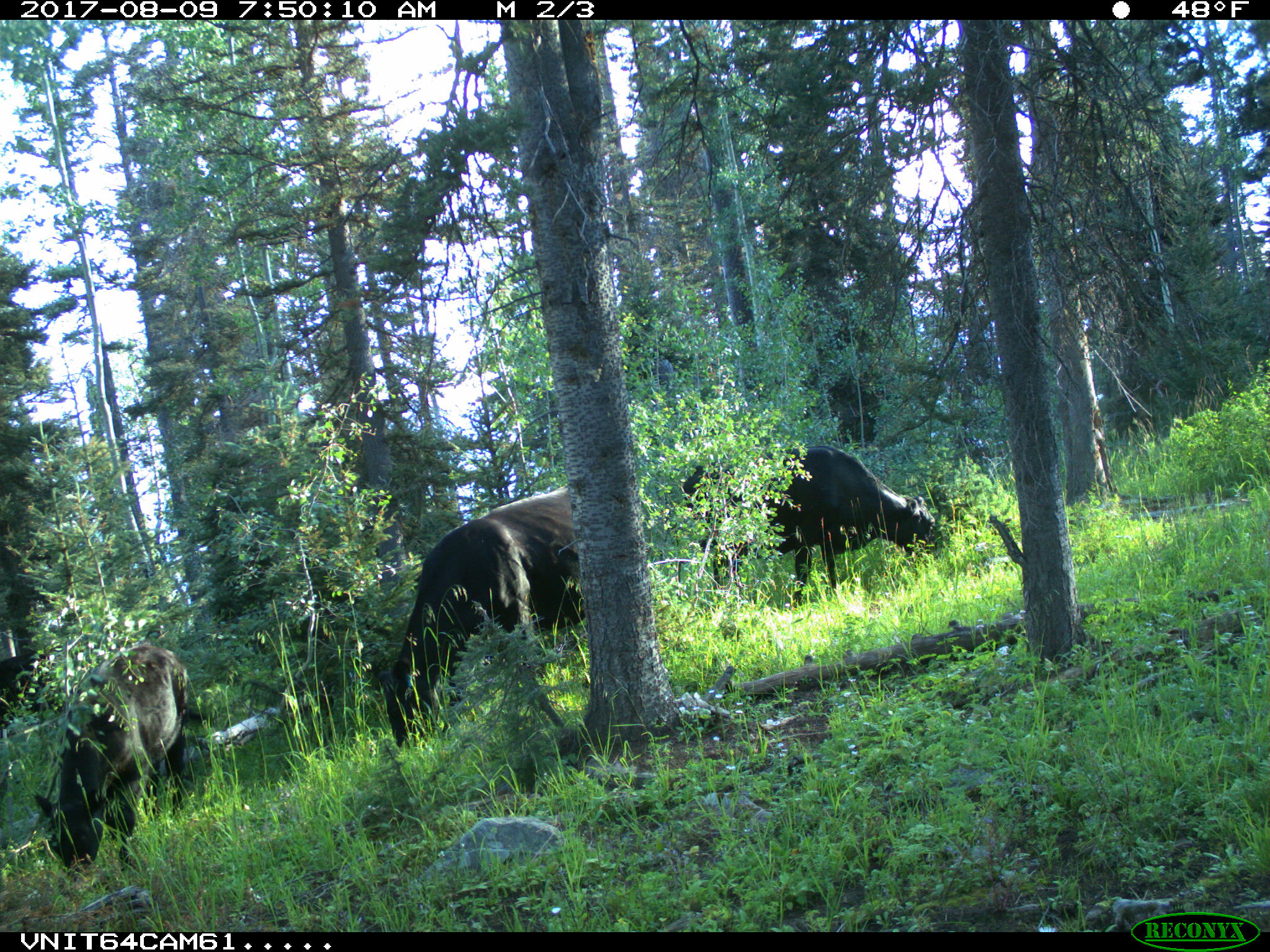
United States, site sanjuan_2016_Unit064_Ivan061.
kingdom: Animalia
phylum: Chordata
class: Mammalia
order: Artiodactyla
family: Bovidae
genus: Bos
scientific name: Bos taurus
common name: domestic cow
Bos taurus (domestic cow).